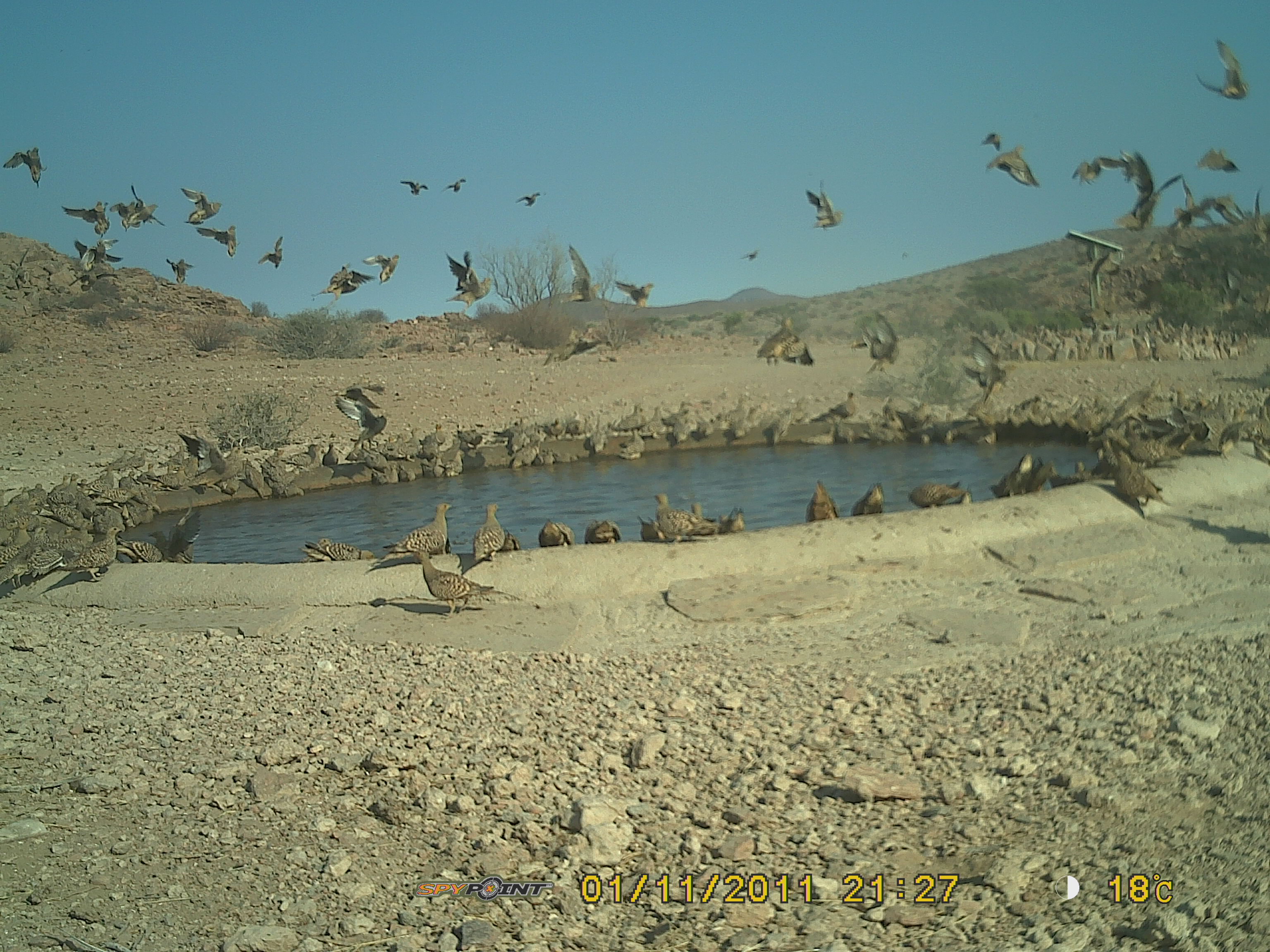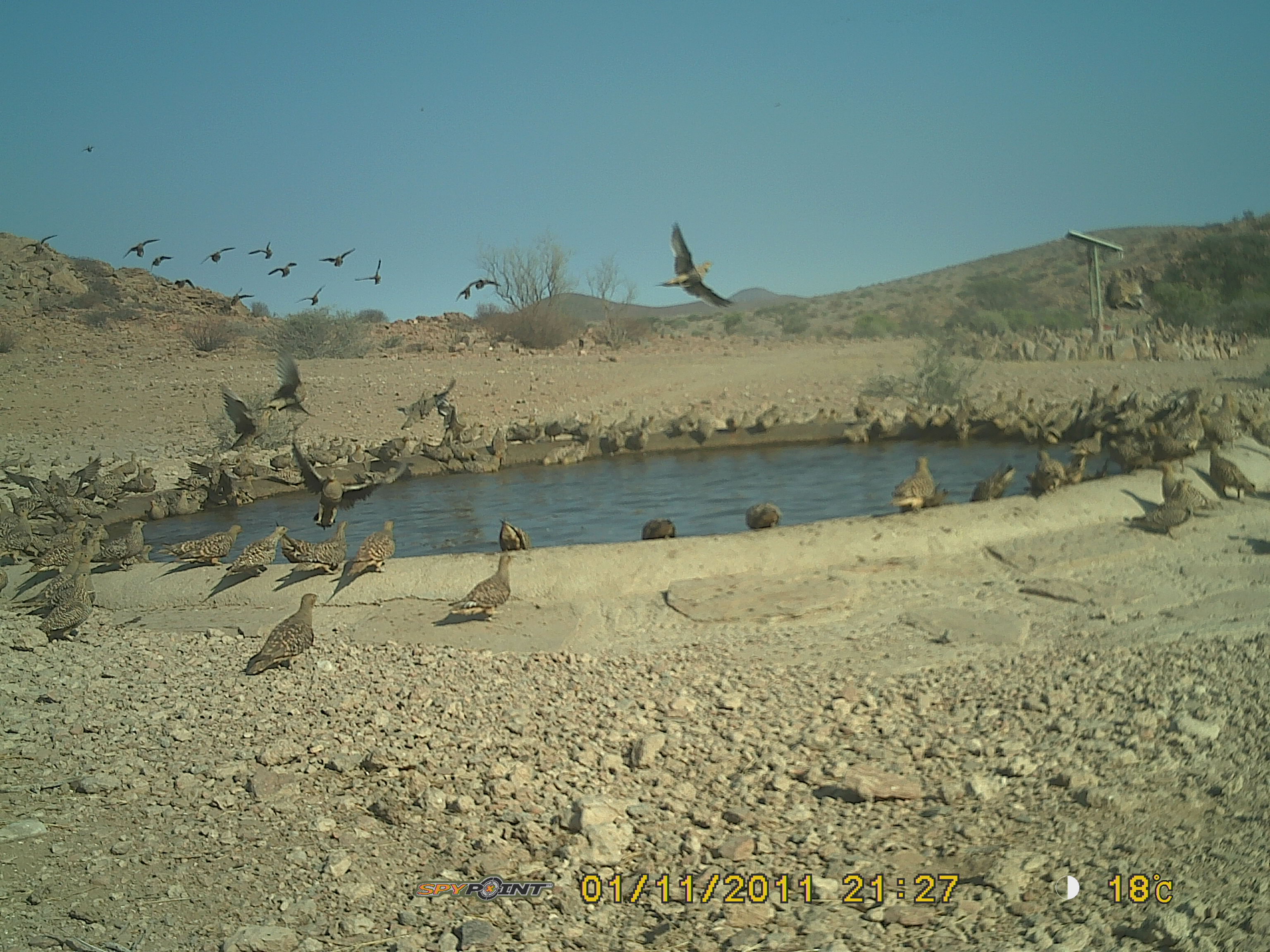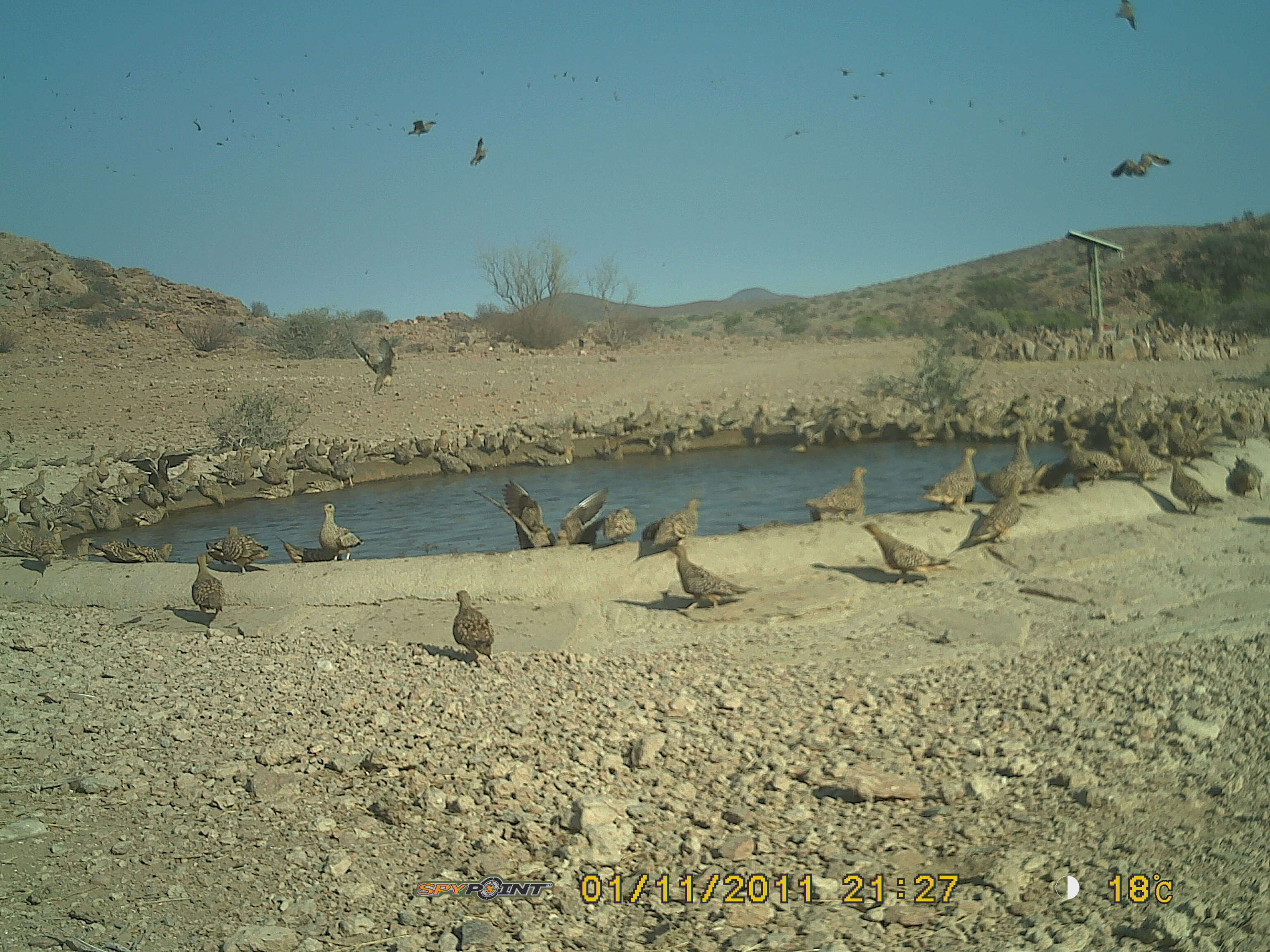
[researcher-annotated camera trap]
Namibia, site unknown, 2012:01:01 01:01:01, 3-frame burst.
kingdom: Animalia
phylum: Chordata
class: Aves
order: Pterocliformes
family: Pteroclidae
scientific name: Pteroclidae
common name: sandgrouse